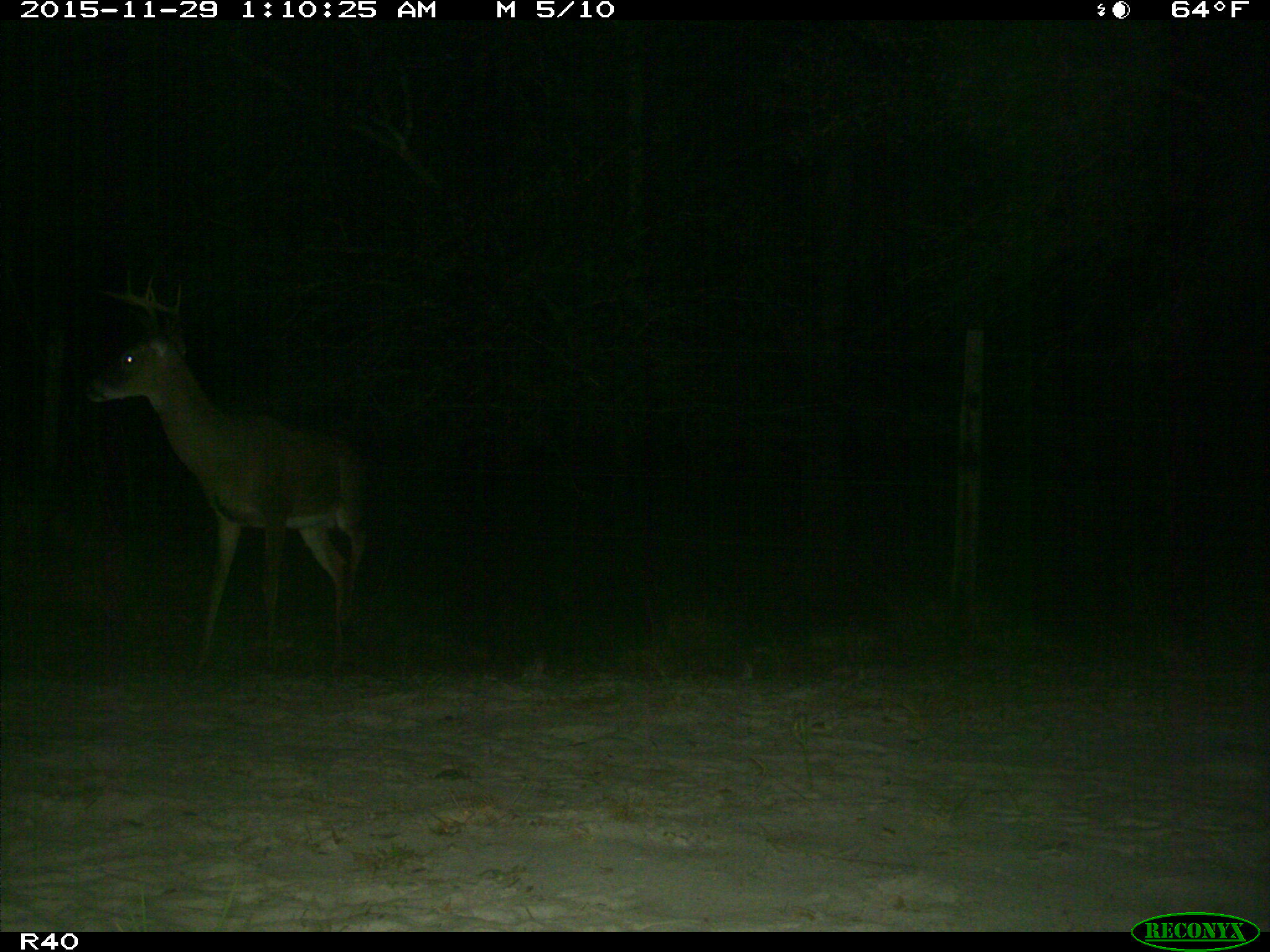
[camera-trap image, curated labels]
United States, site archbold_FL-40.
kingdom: Animalia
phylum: Chordata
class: Mammalia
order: Artiodactyla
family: Cervidae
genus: Odocoileus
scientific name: Odocoileus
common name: deer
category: unidentified deer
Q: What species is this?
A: Unidentified deer (deer) (Odocoileus).